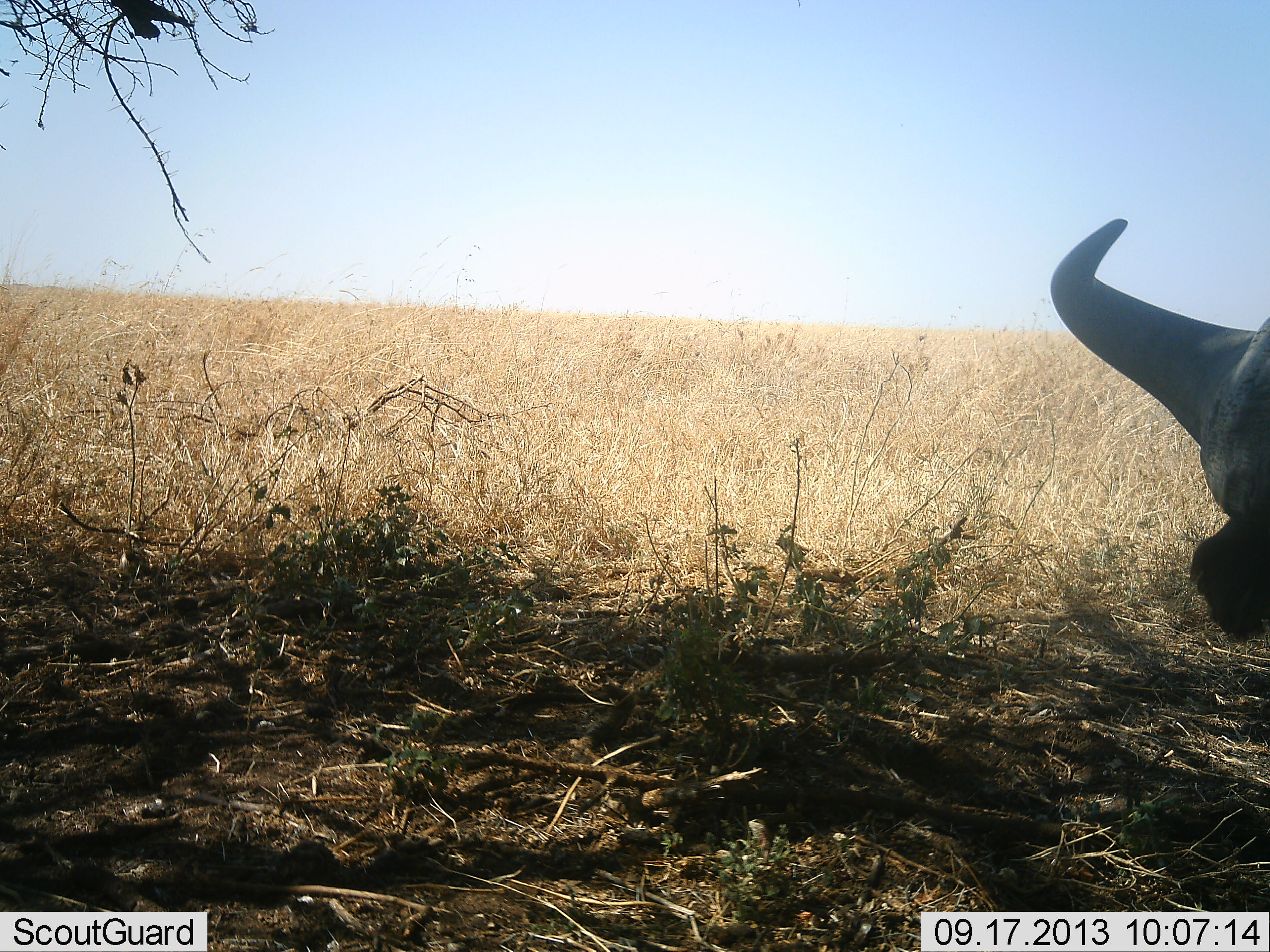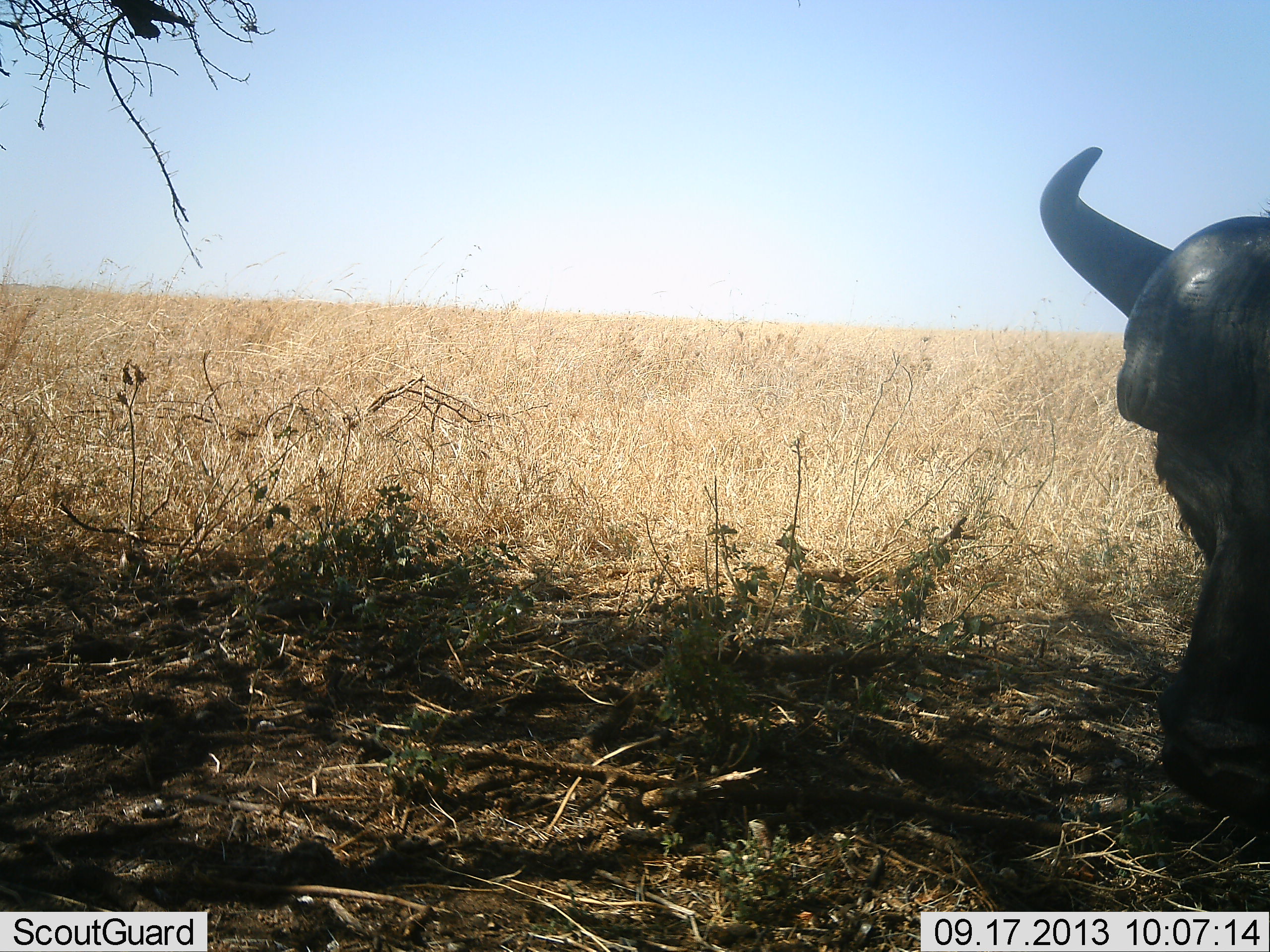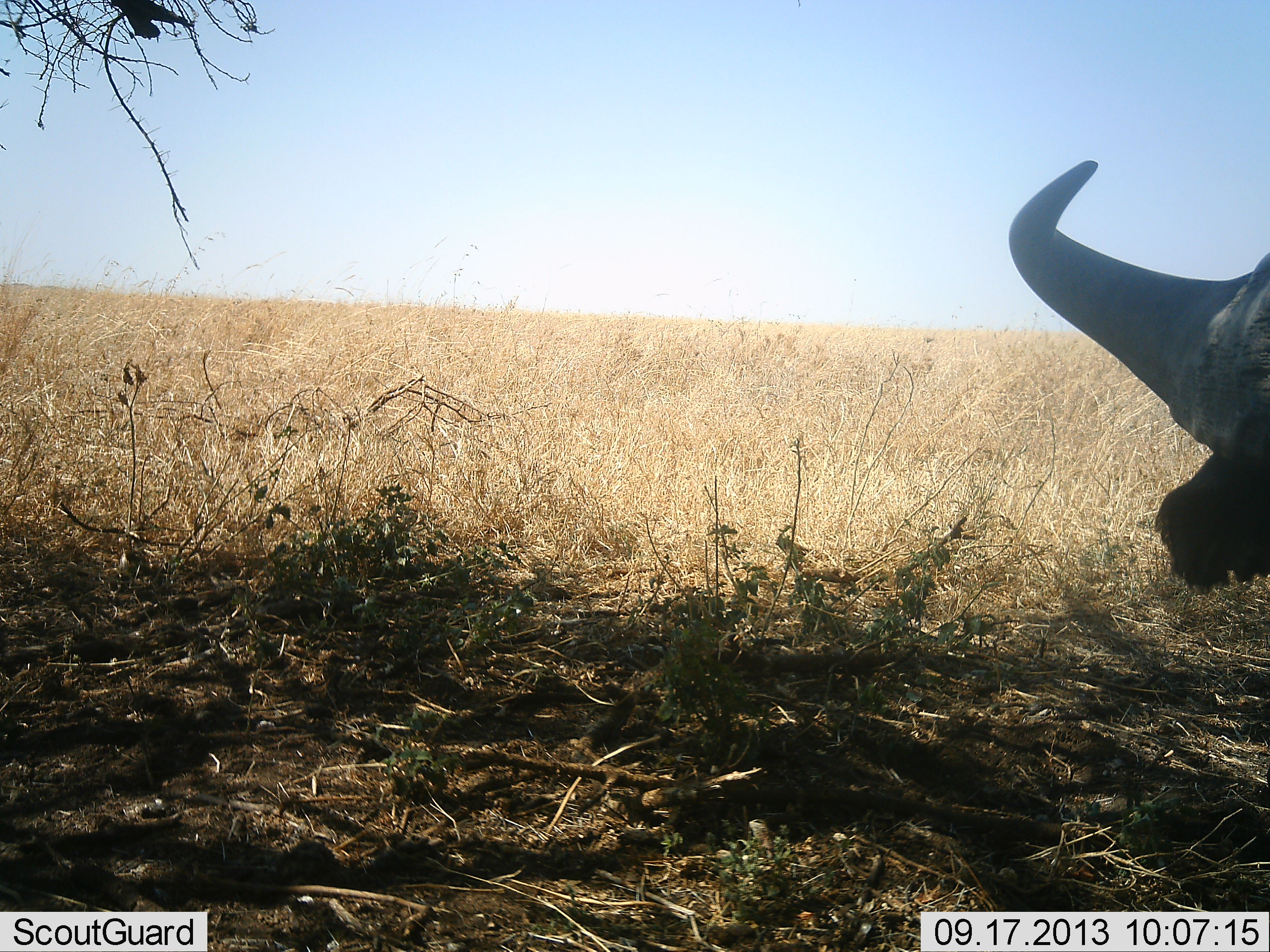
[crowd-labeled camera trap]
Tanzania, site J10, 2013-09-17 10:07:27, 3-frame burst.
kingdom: Animalia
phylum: Chordata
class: Mammalia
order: Artiodactyla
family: Bovidae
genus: Syncerus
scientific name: Syncerus caffer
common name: cape buffalo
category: buffalo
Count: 1.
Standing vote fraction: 47%.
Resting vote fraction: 21%.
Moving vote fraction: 11%.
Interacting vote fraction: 0%.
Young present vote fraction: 0%.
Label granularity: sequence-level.